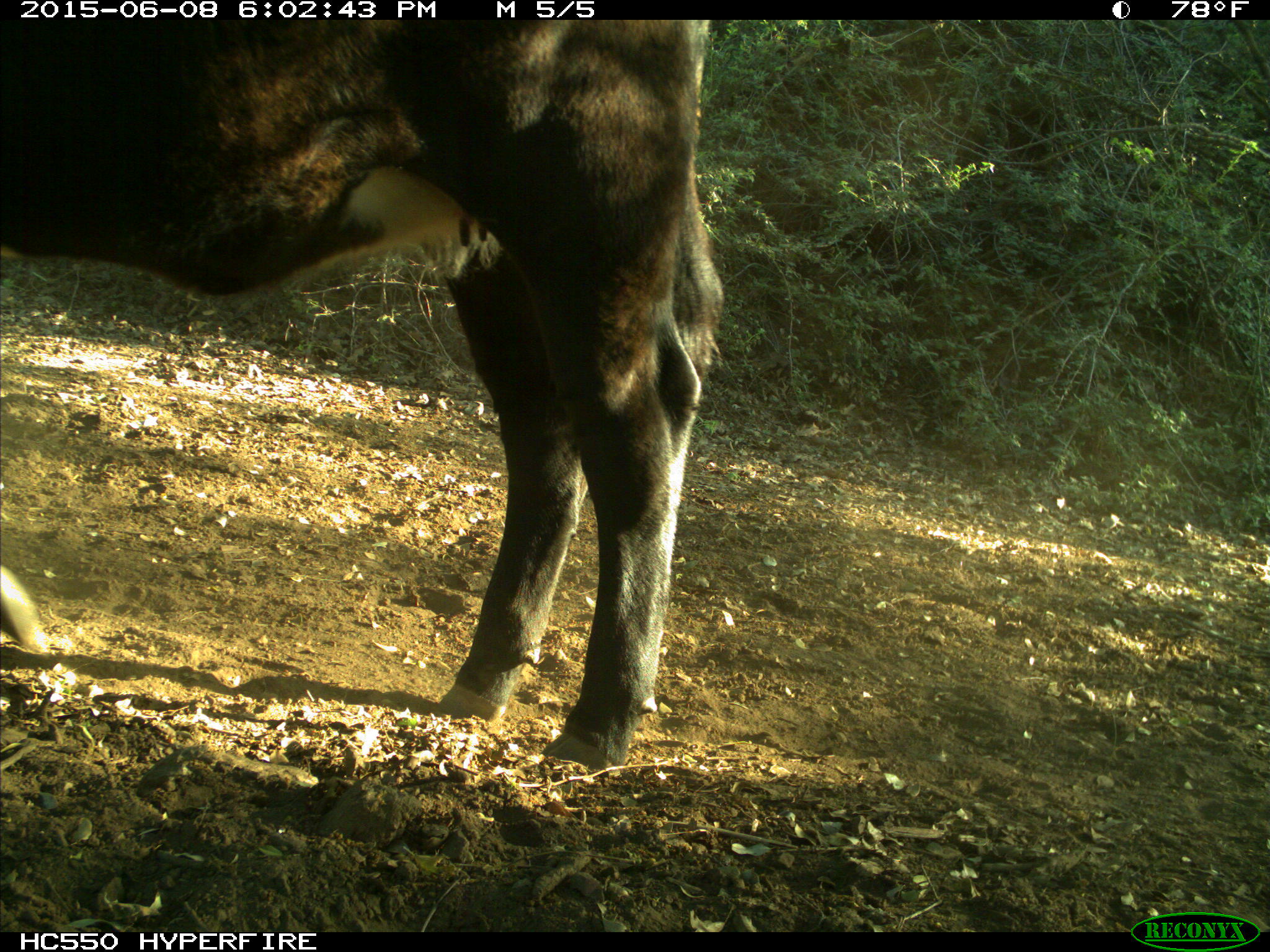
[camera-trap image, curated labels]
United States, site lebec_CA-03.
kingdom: Animalia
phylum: Chordata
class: Mammalia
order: Artiodactyla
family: Bovidae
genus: Bos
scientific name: Bos taurus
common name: domestic cow